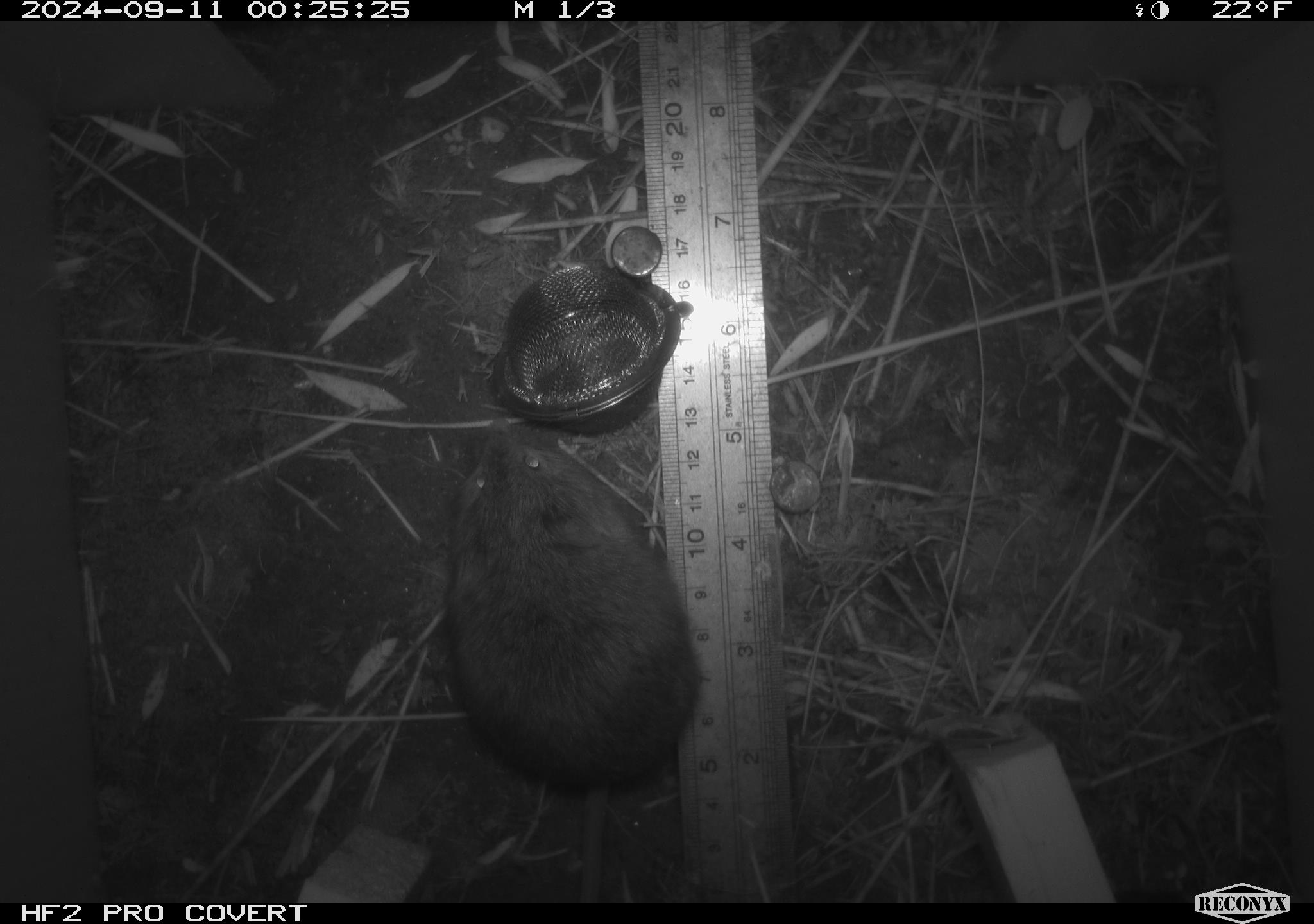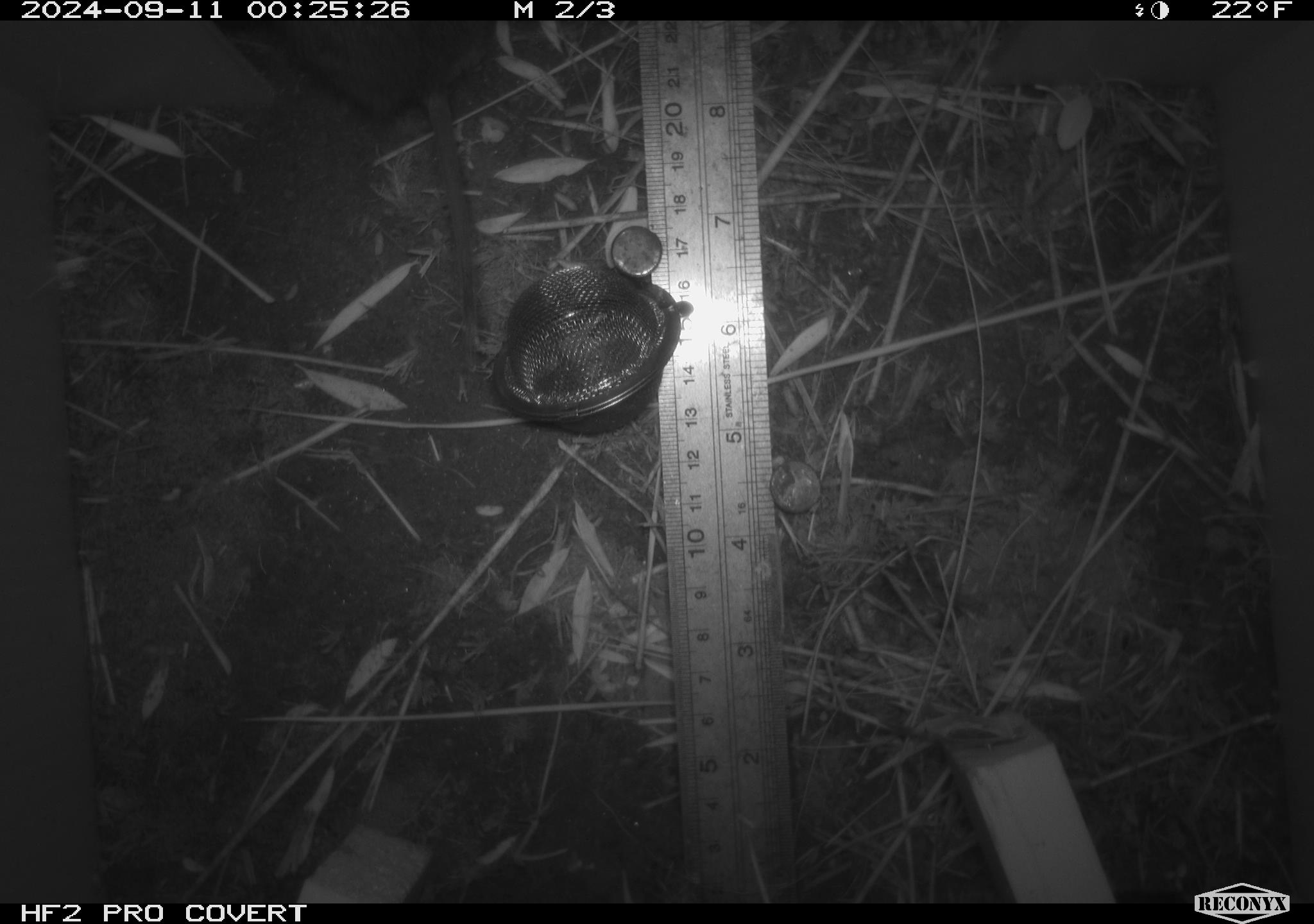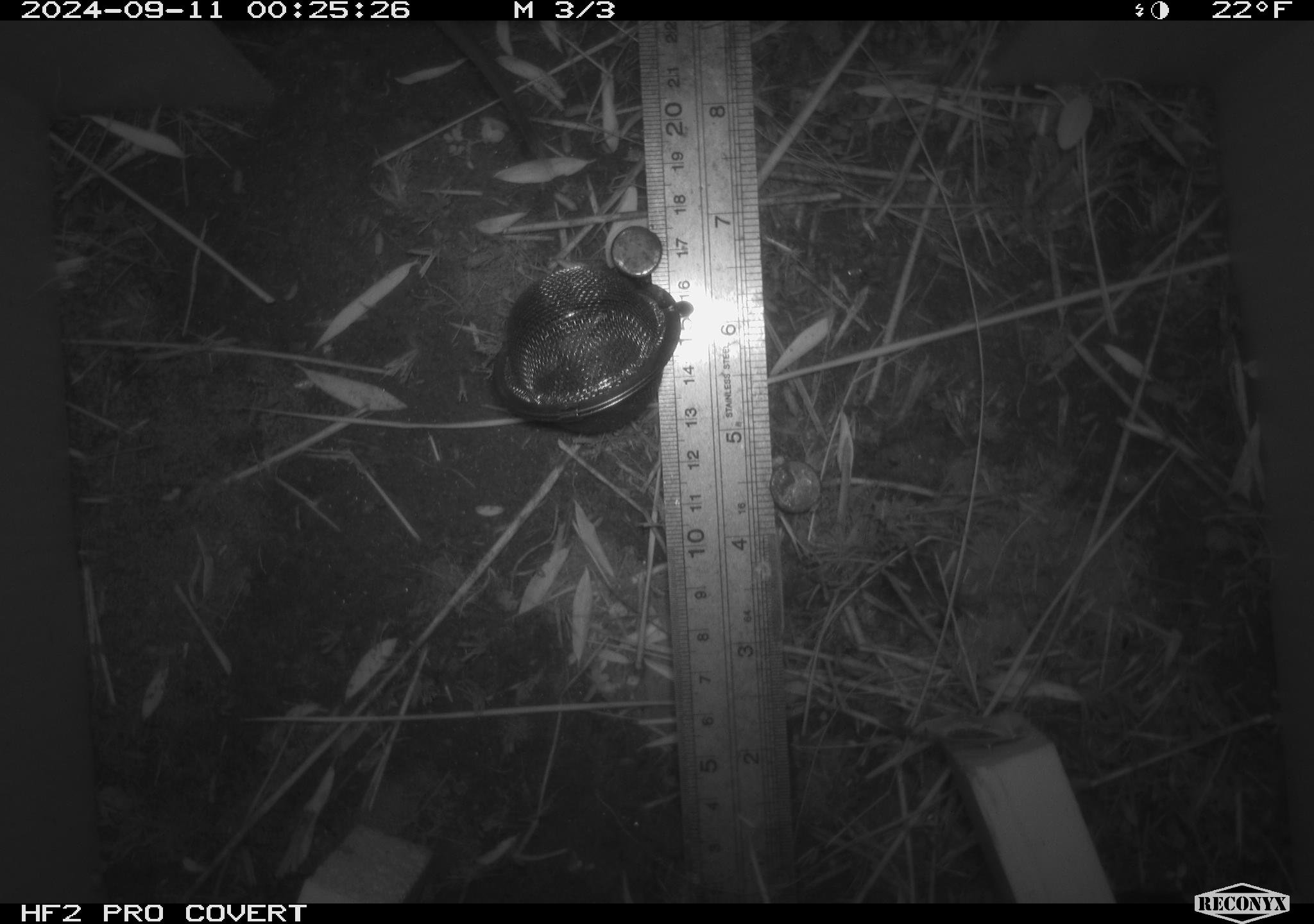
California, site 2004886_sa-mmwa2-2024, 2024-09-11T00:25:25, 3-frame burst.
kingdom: Animalia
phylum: Chordata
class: Mammalia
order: Rodentia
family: Cricetidae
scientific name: Arvicolinae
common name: voles, lemmings, and muskrats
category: arvicolinae subfamily